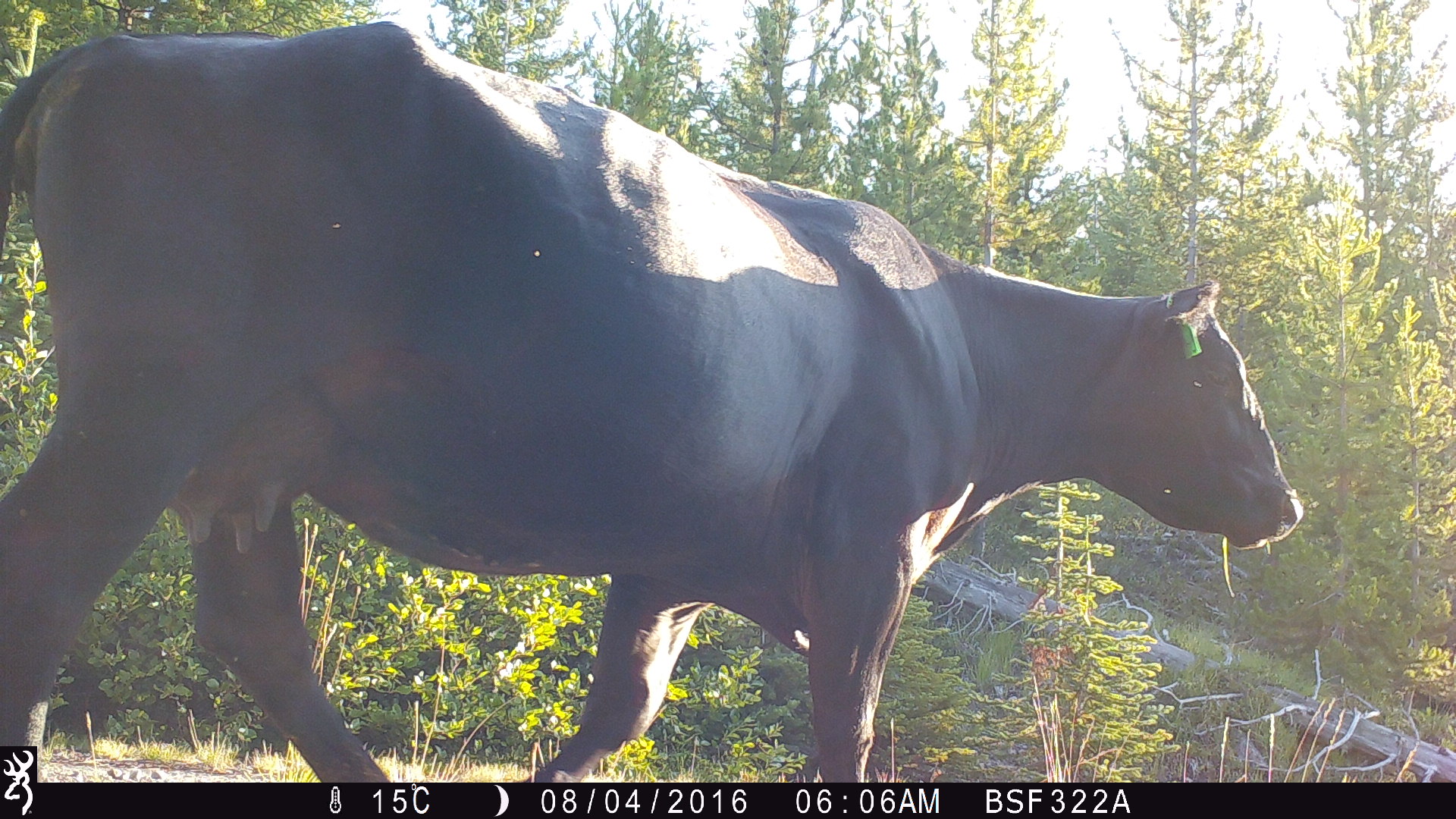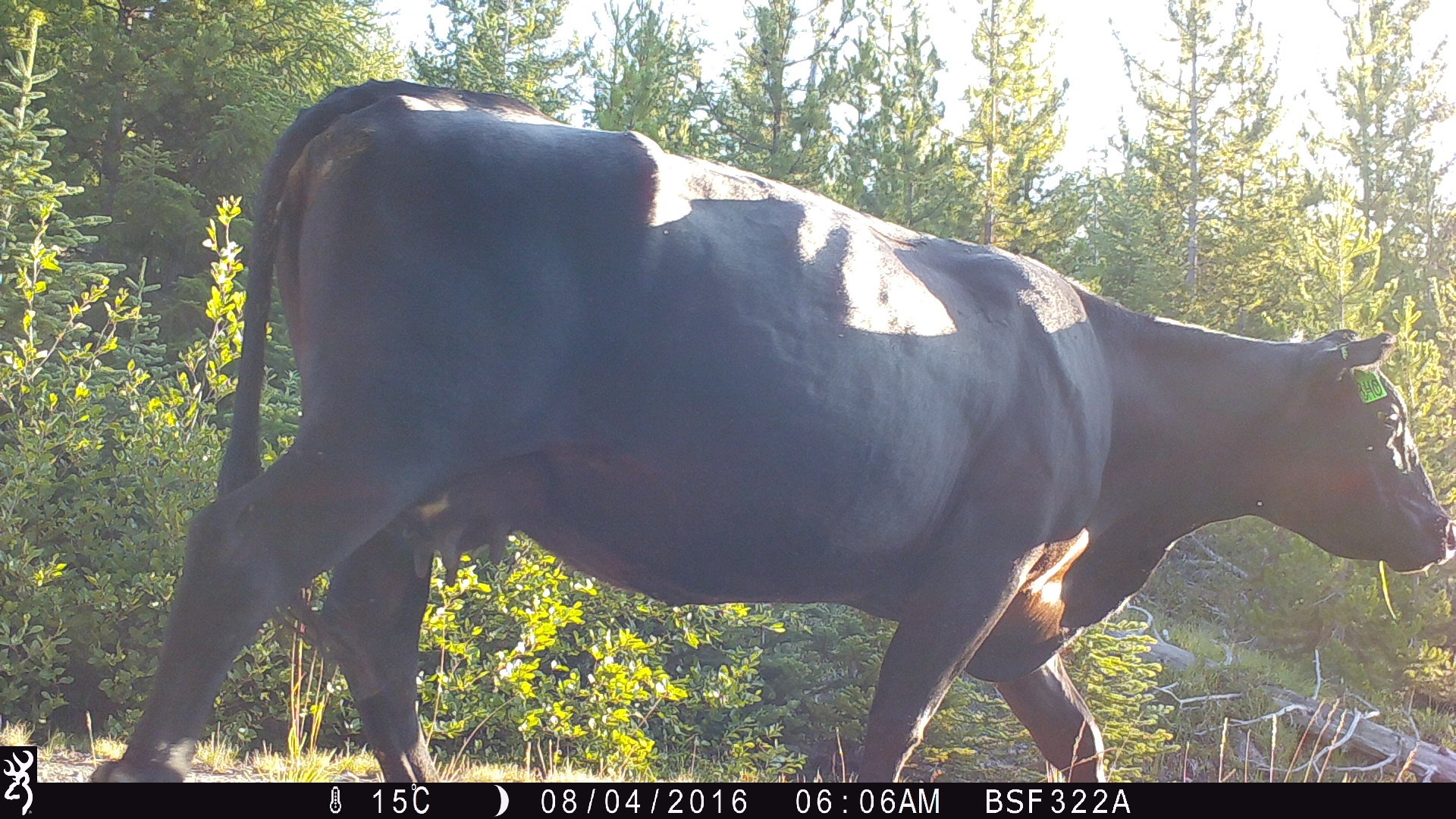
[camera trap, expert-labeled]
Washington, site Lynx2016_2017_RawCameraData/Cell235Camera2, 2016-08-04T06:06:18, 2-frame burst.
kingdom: Animalia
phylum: Chordata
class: Mammalia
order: Artiodactyla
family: Bovidae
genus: Bos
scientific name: Bos taurus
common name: domestic cattle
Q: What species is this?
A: Domestic cattle (Bos taurus).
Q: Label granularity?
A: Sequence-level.